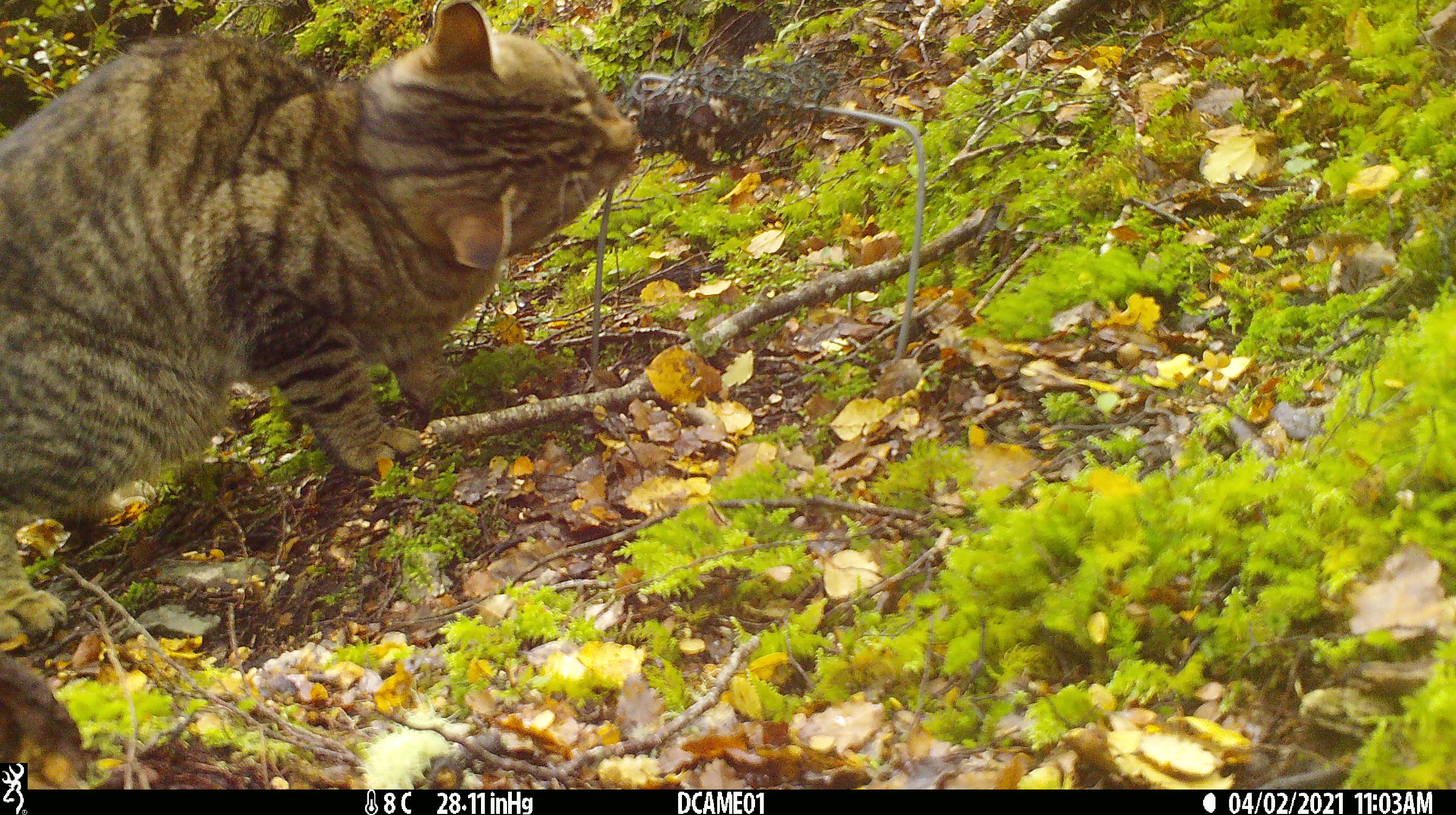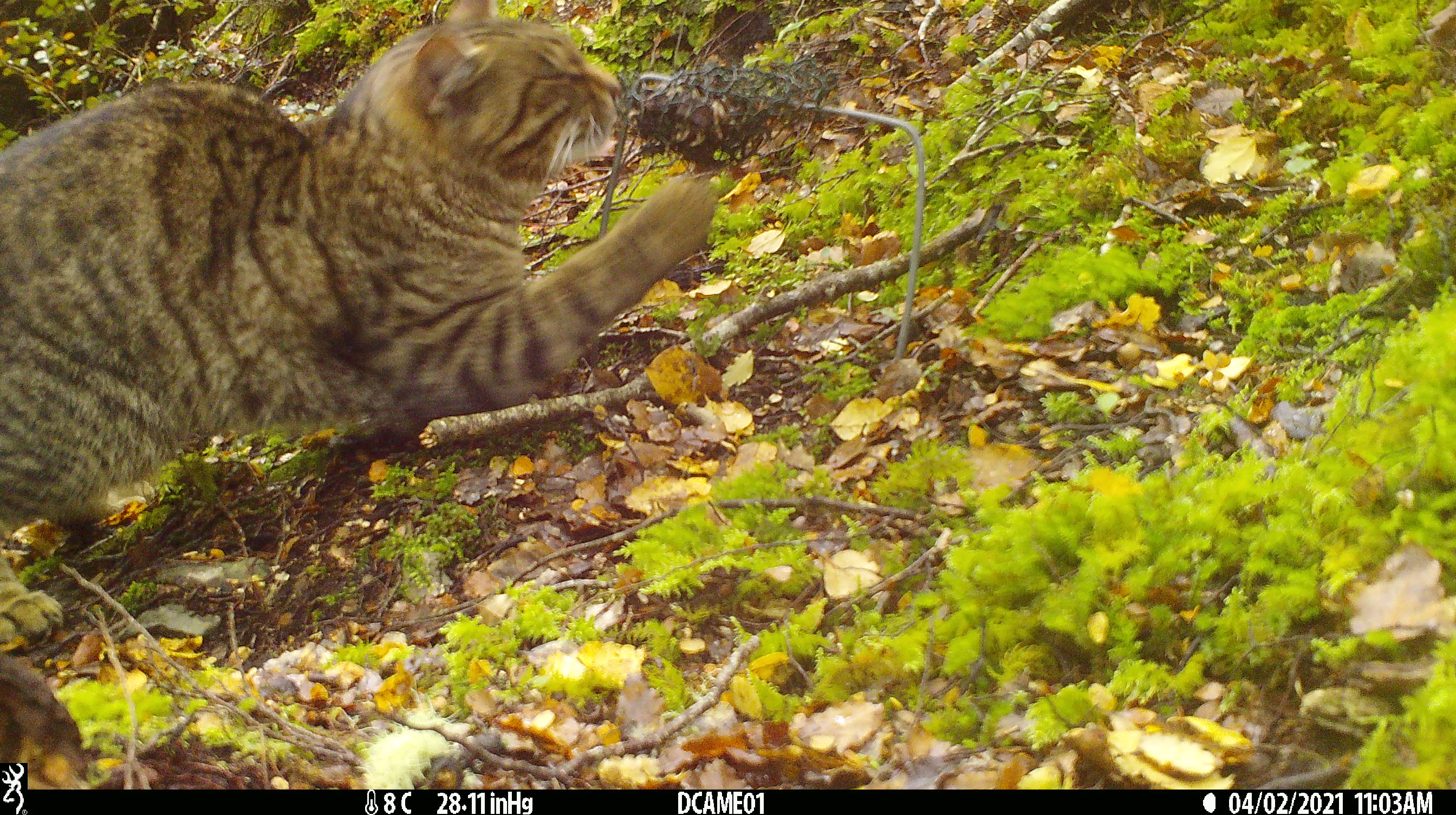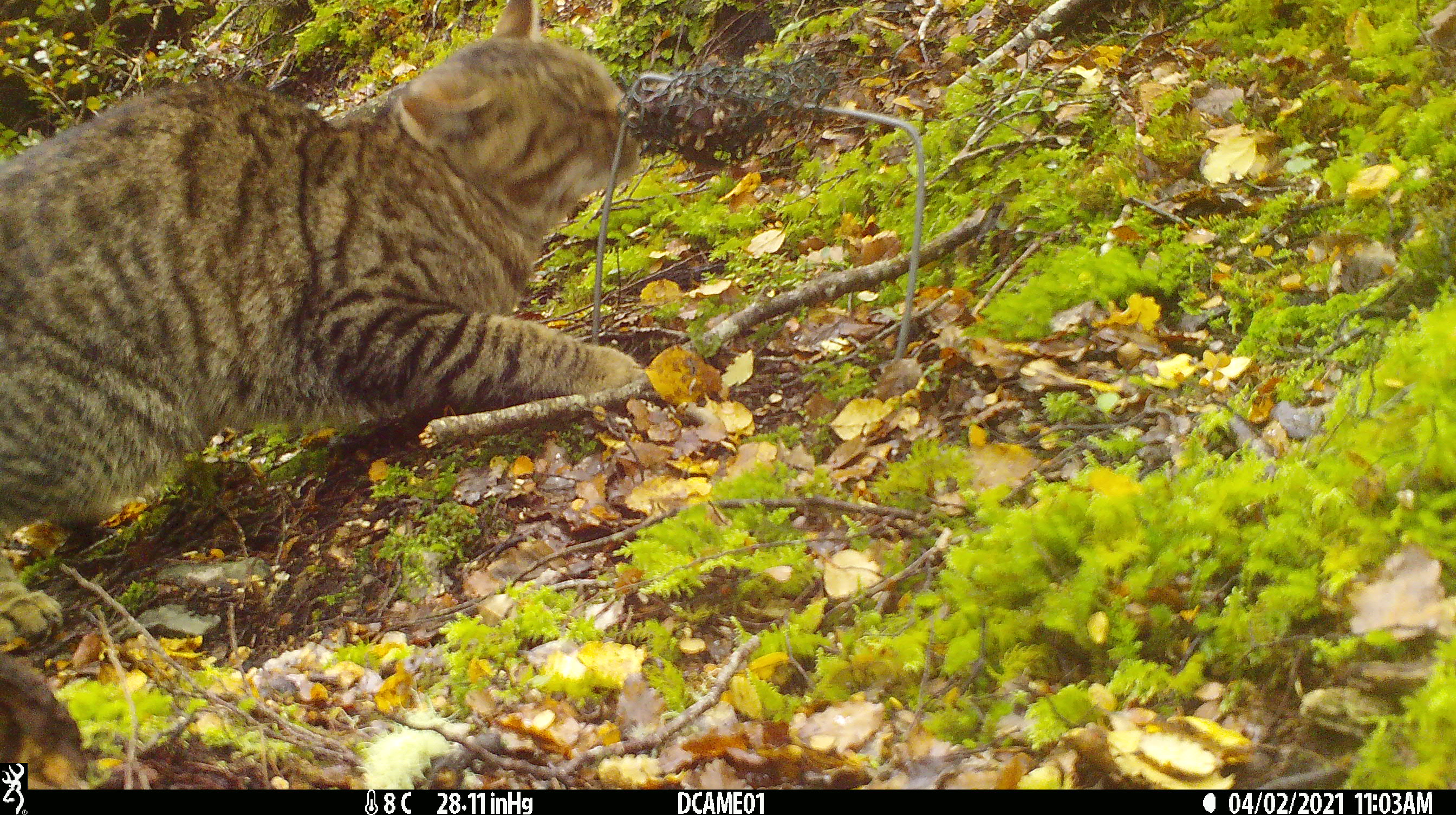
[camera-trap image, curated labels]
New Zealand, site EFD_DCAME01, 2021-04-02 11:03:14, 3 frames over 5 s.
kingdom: Animalia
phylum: Chordata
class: Mammalia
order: Carnivora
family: Felidae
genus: Felis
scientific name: Felis catus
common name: domestic cat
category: cat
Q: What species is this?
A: Cat (domestic cat) (Felis catus).